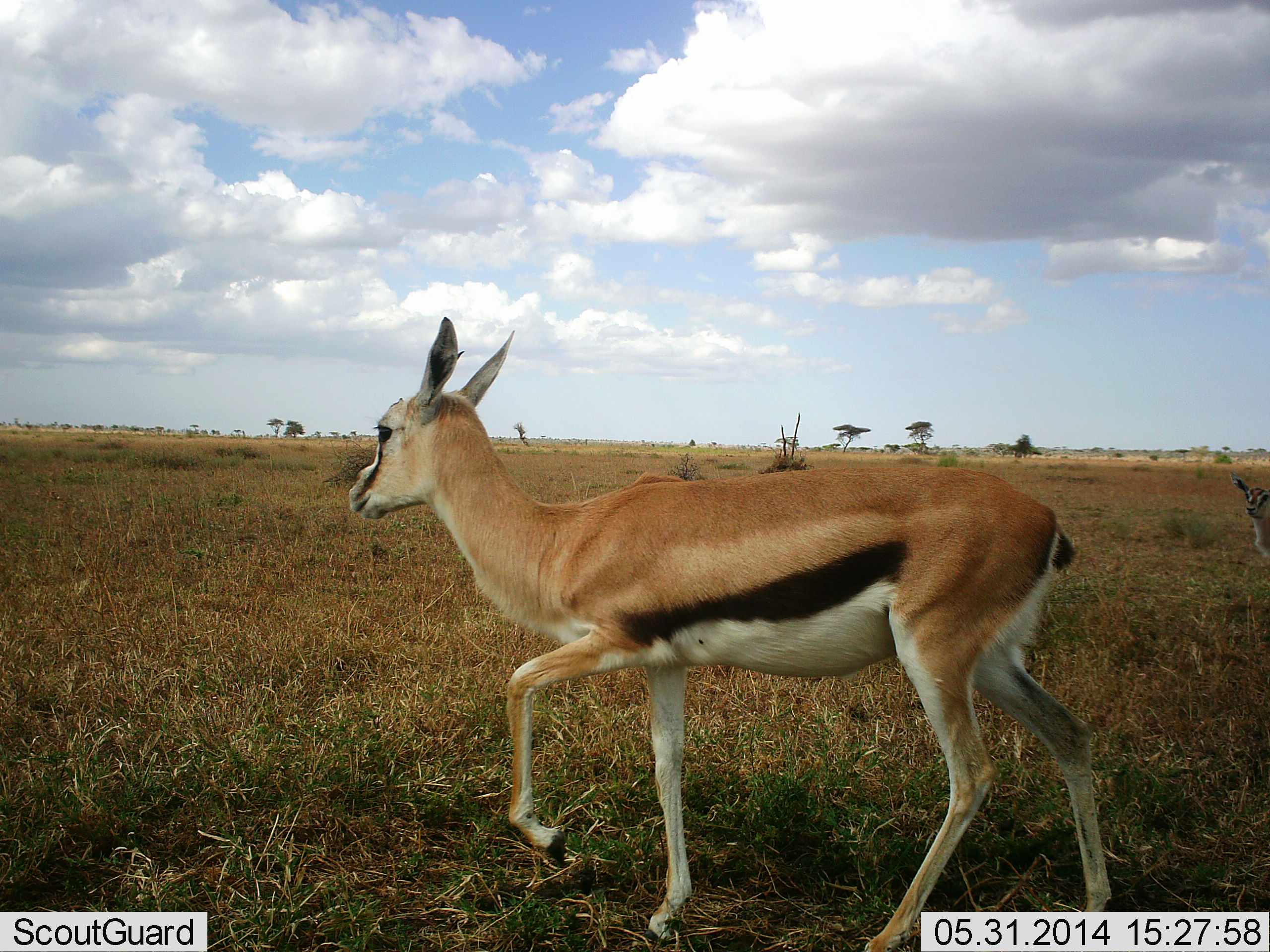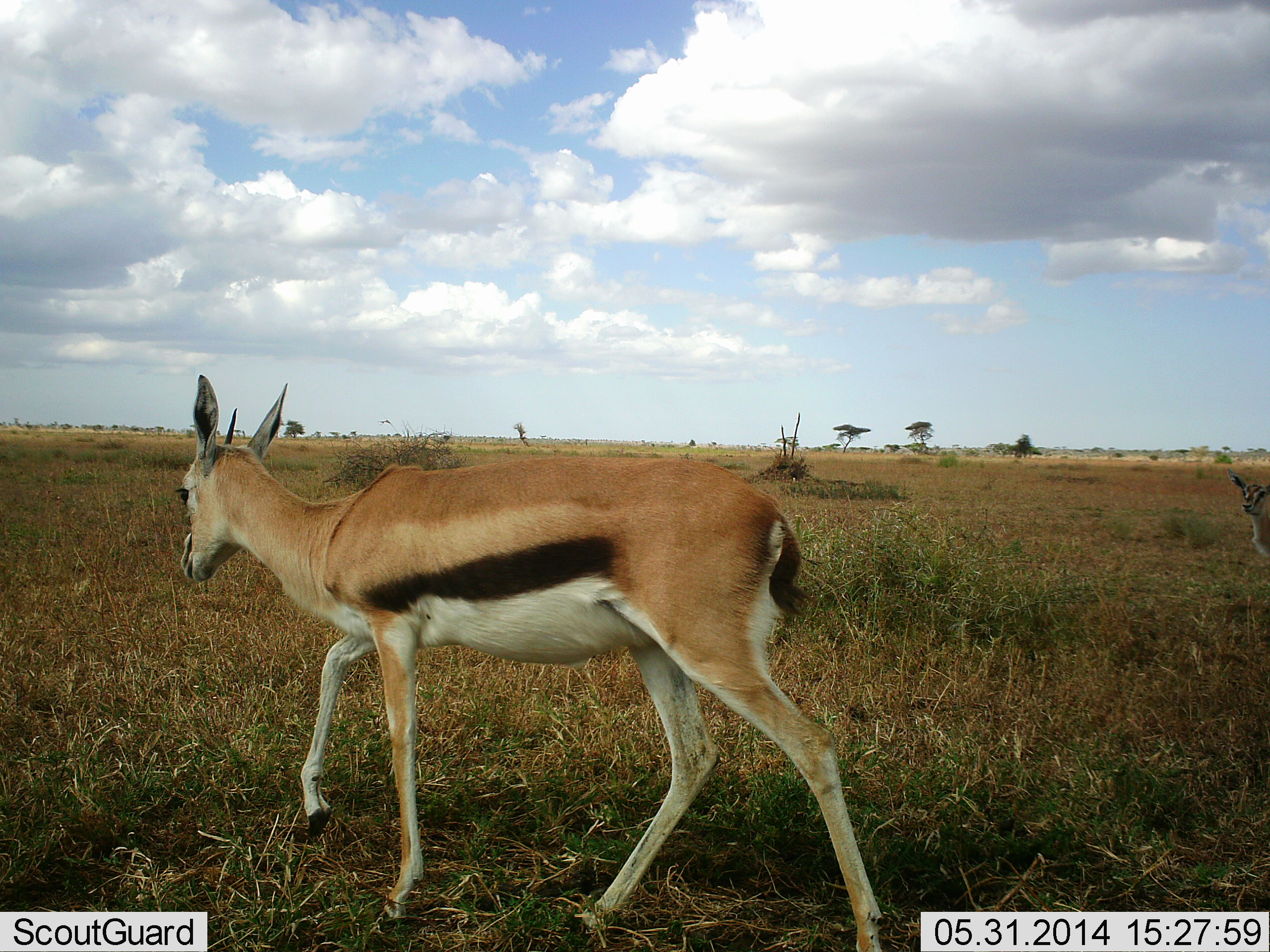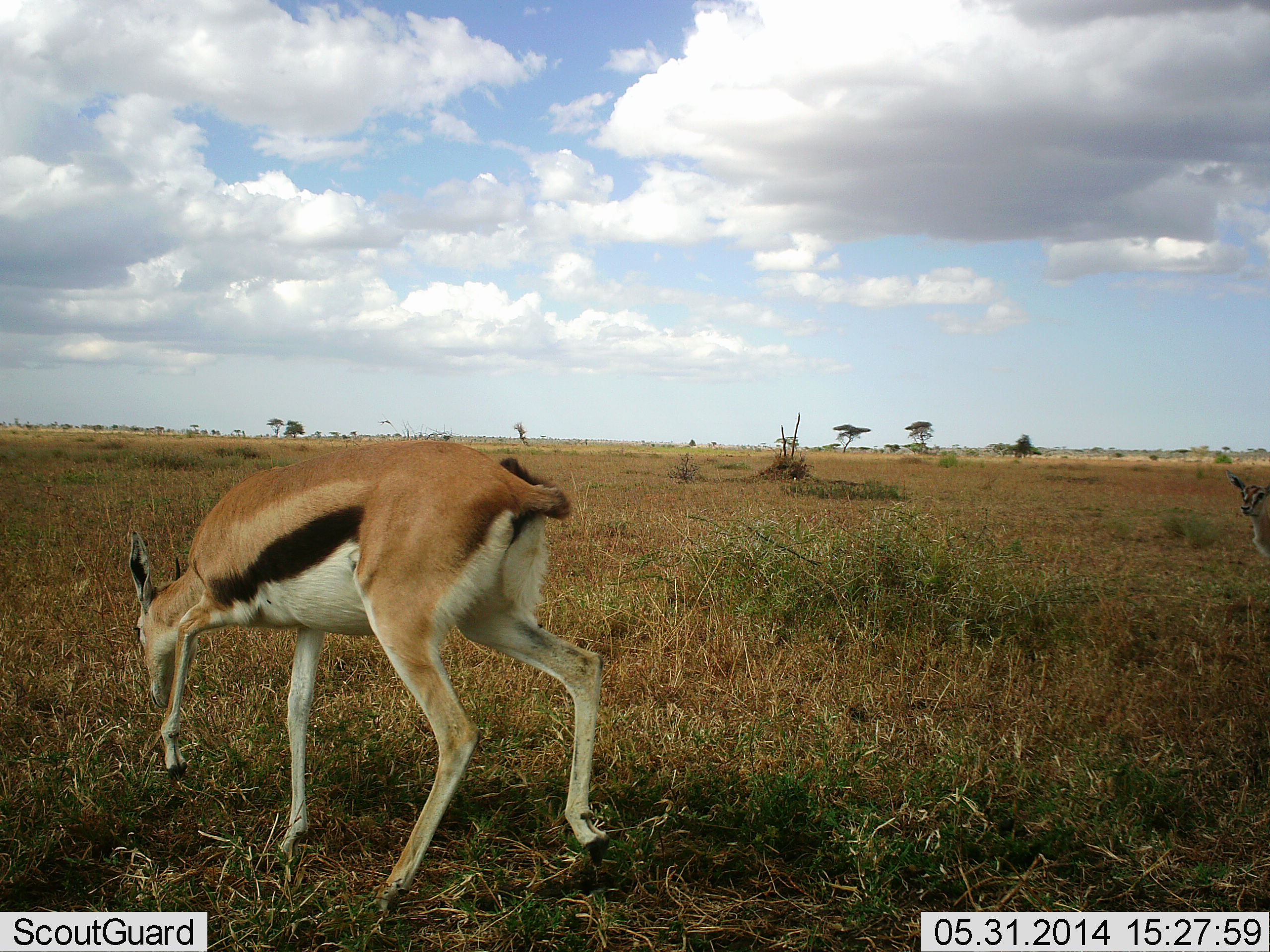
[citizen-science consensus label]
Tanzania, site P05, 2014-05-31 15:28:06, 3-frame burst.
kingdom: Animalia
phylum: Chordata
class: Mammalia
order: Artiodactyla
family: Bovidae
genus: Eudorcas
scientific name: Eudorcas thomsonii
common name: thomson's gazelle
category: gazellethomsons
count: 2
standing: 70%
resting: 0%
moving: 90%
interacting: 0%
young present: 0%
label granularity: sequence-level